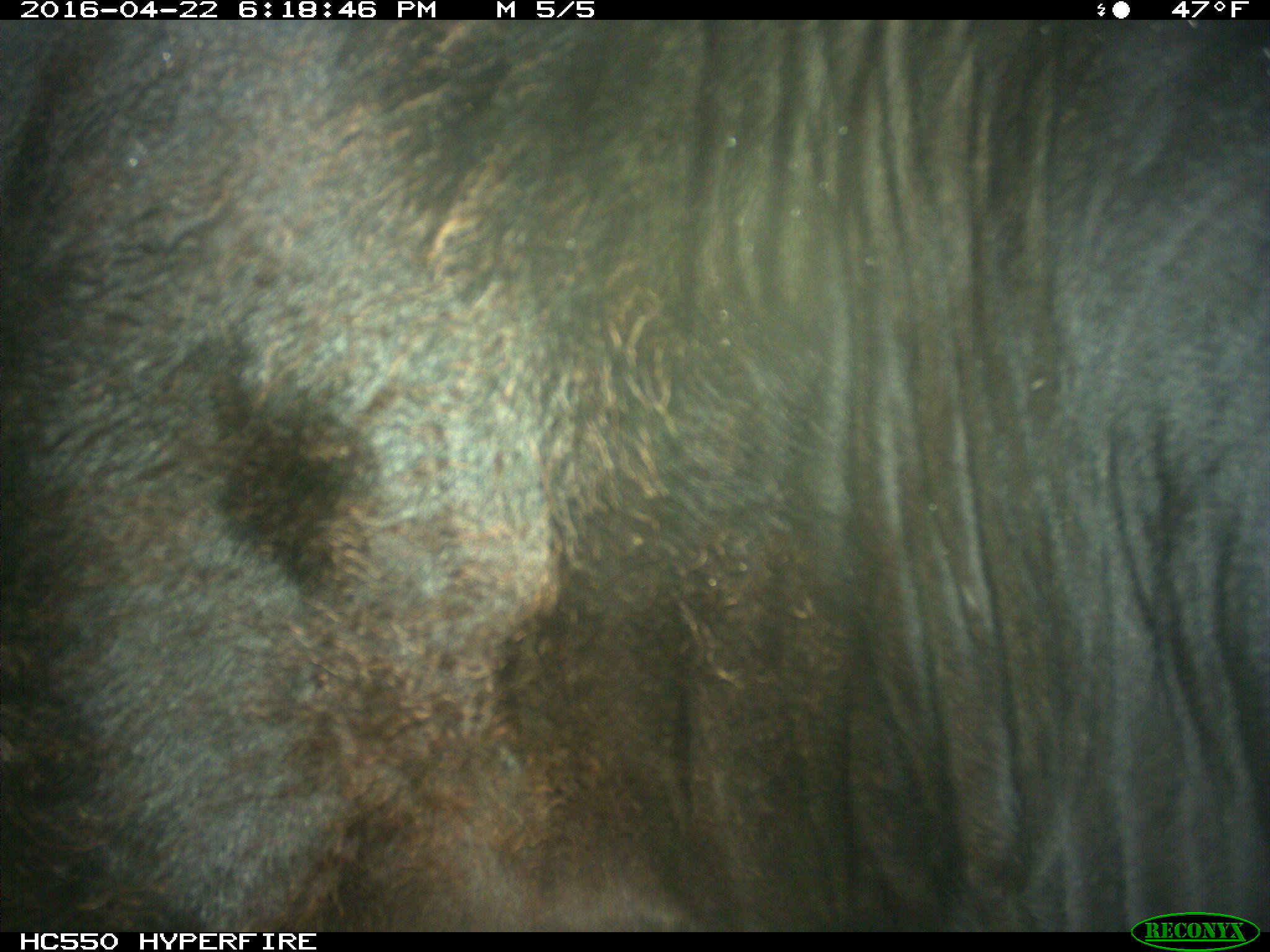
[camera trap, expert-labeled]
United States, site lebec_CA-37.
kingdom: Animalia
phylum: Chordata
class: Mammalia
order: Artiodactyla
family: Bovidae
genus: Bos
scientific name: Bos taurus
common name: domestic cow